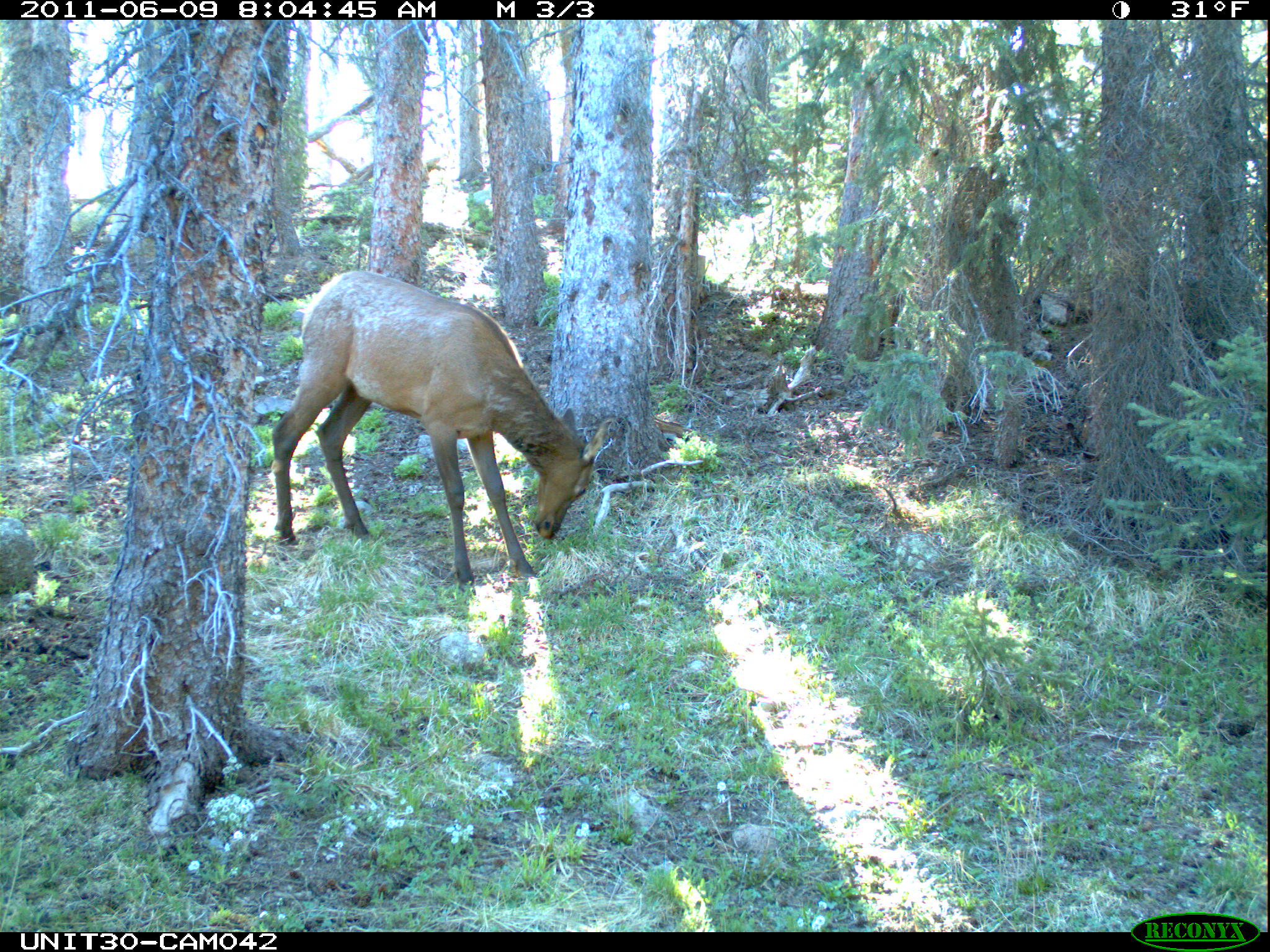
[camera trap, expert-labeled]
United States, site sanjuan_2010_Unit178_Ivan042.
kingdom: Animalia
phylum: Chordata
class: Mammalia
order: Artiodactyla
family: Cervidae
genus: Cervus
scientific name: Cervus elaphus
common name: red deer